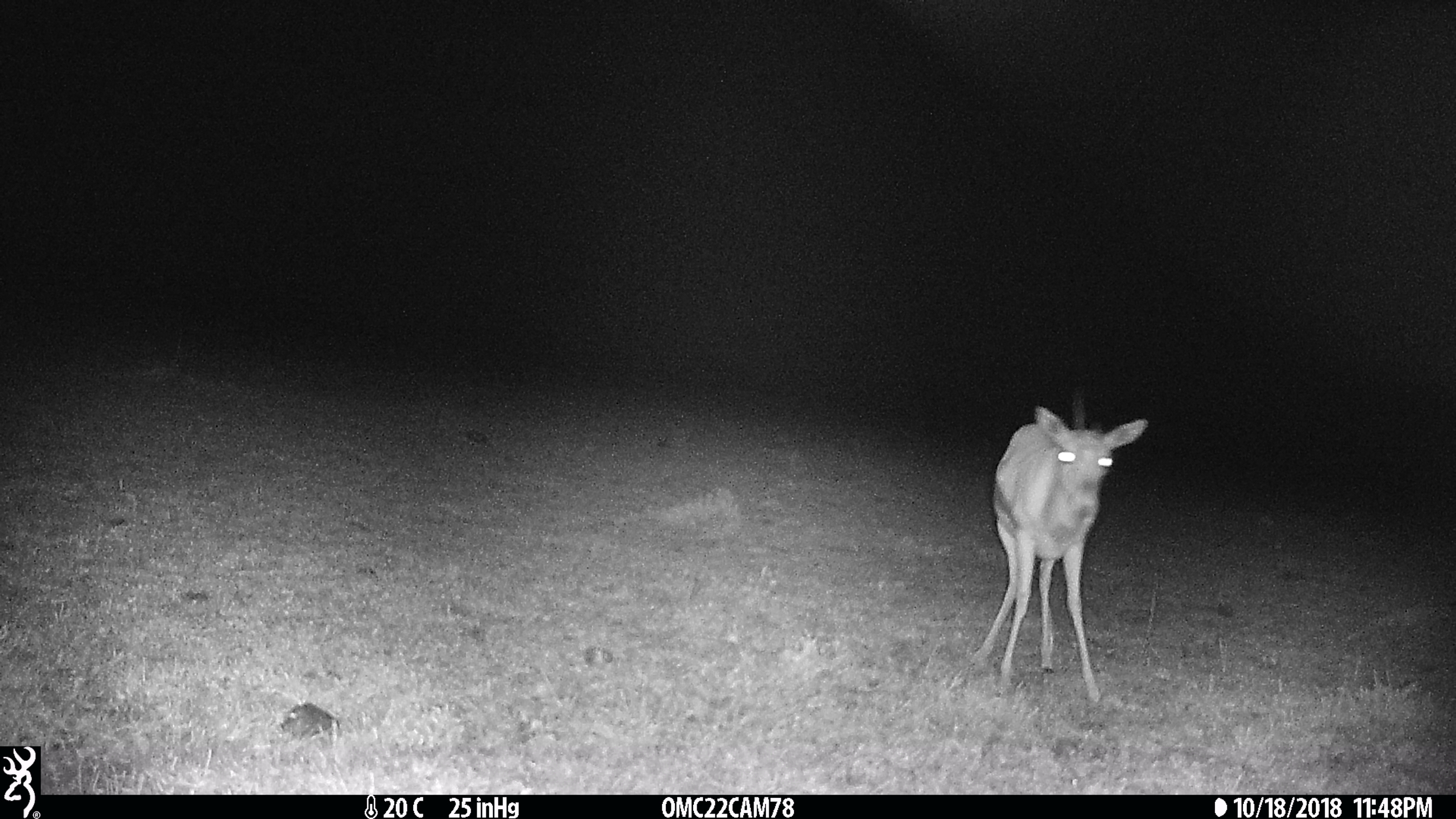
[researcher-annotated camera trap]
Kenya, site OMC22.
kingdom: Animalia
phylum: Chordata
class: Mammalia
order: Artiodactyla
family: Bovidae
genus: Eudorcas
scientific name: Eudorcas thomsonii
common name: thomon's gazelle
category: gazelle thomsons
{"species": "gazelle thomsons (thomon's gazelle) (Eudorcas thomsonii)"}